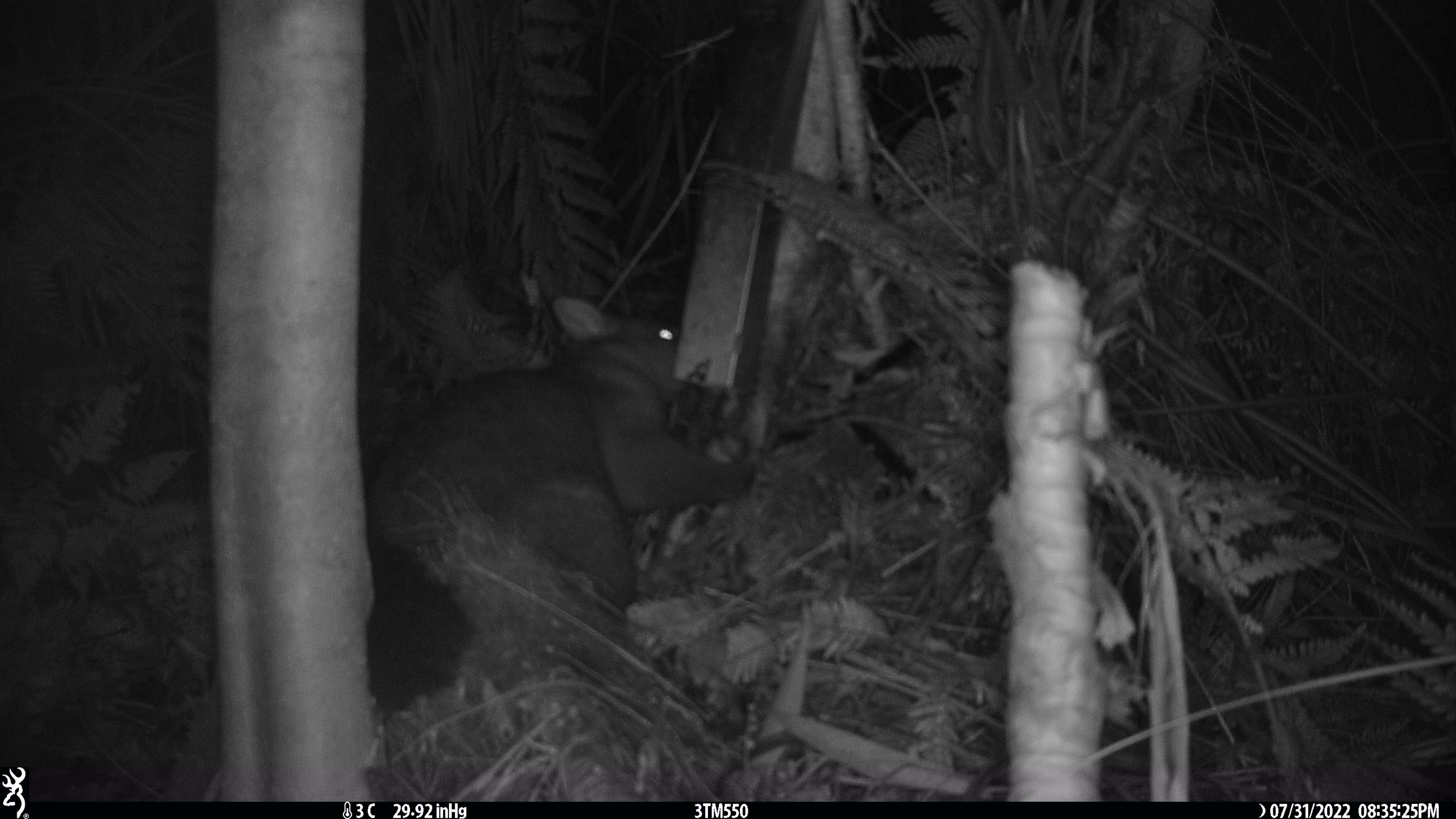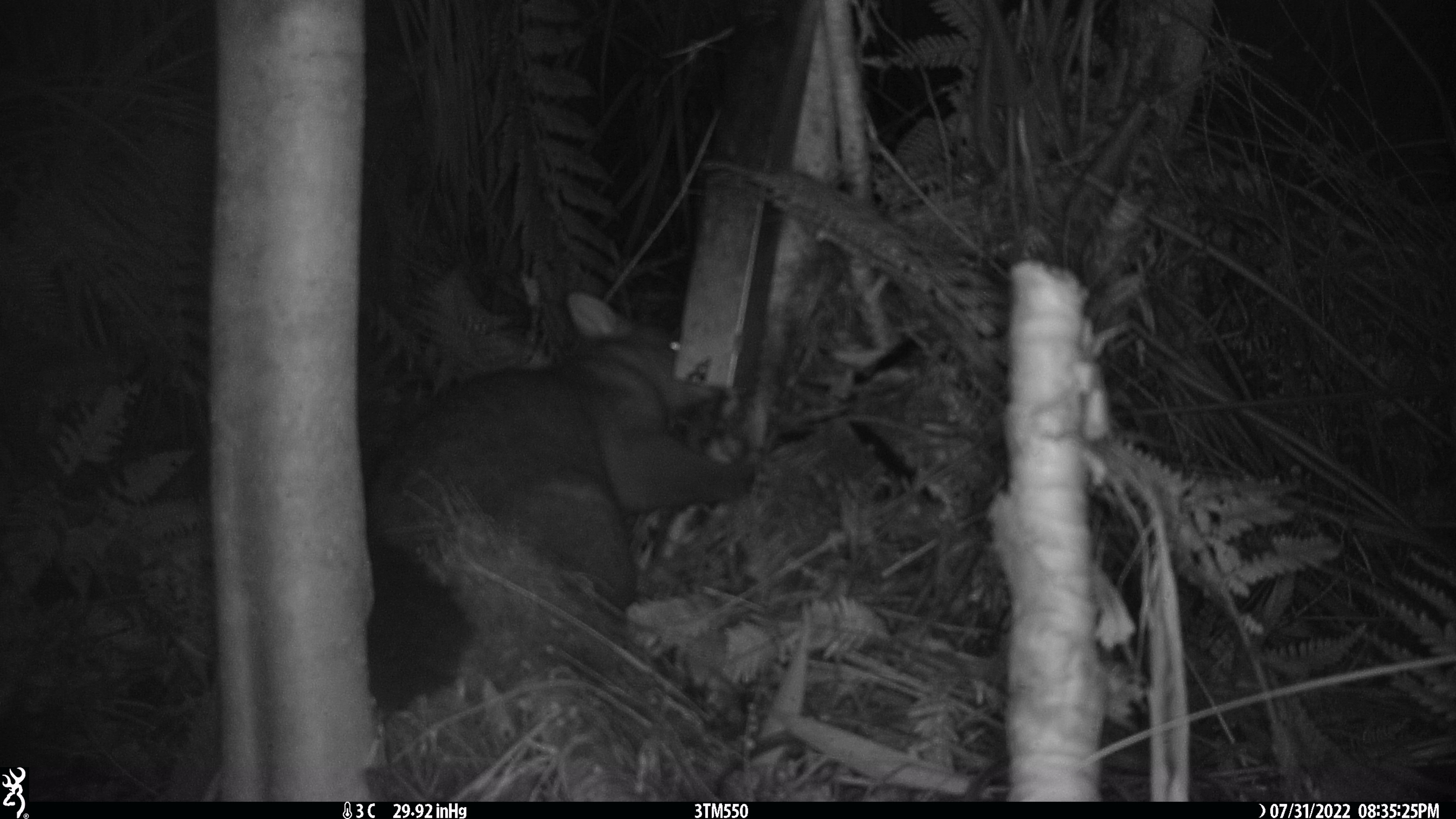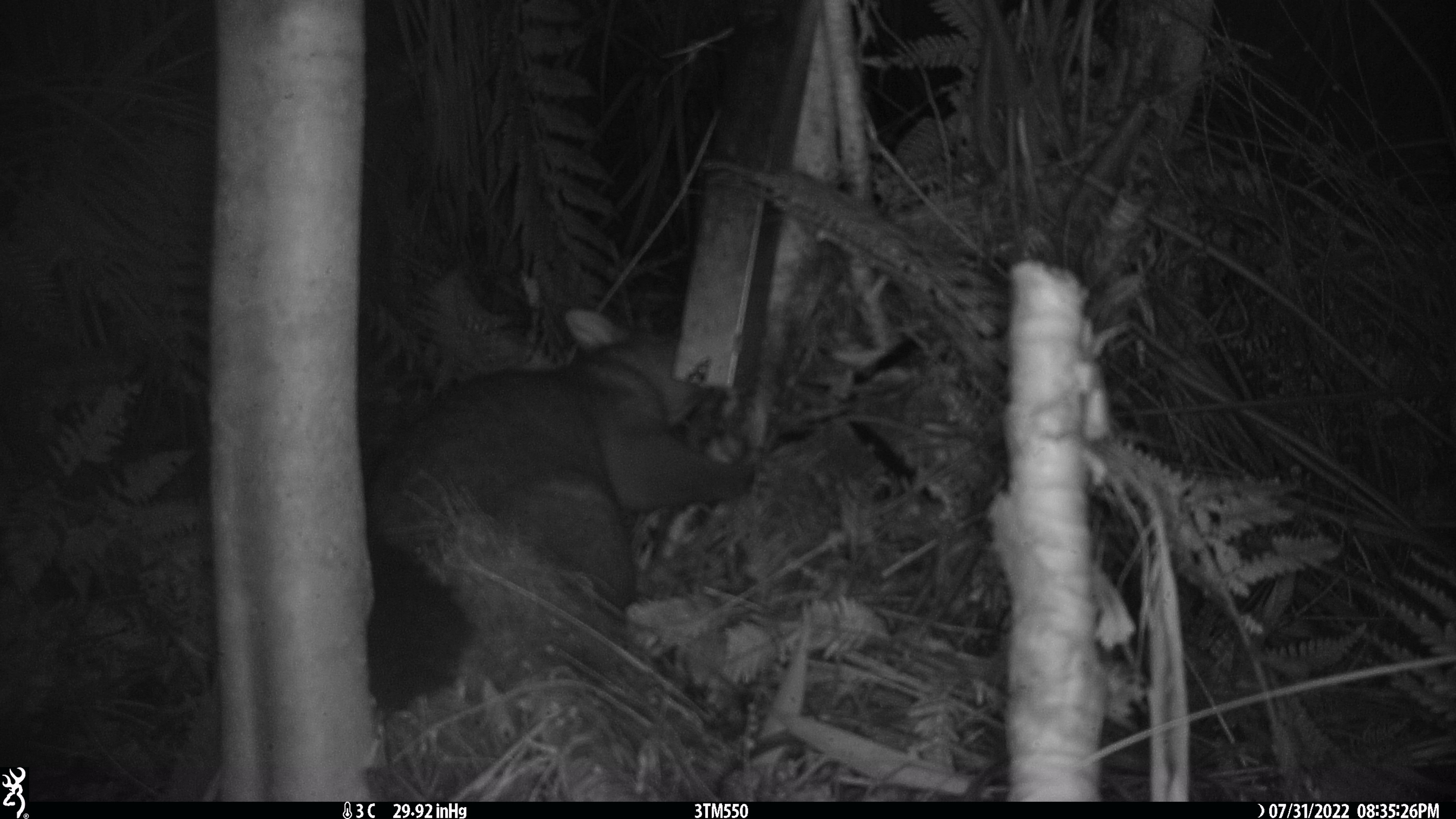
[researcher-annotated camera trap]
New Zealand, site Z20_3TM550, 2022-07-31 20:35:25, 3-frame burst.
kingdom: Animalia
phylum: Chordata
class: Mammalia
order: Diprotodontia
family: Phalangeridae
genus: Trichosurus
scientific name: Trichosurus vulpecula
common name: common brushtail possum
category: possum